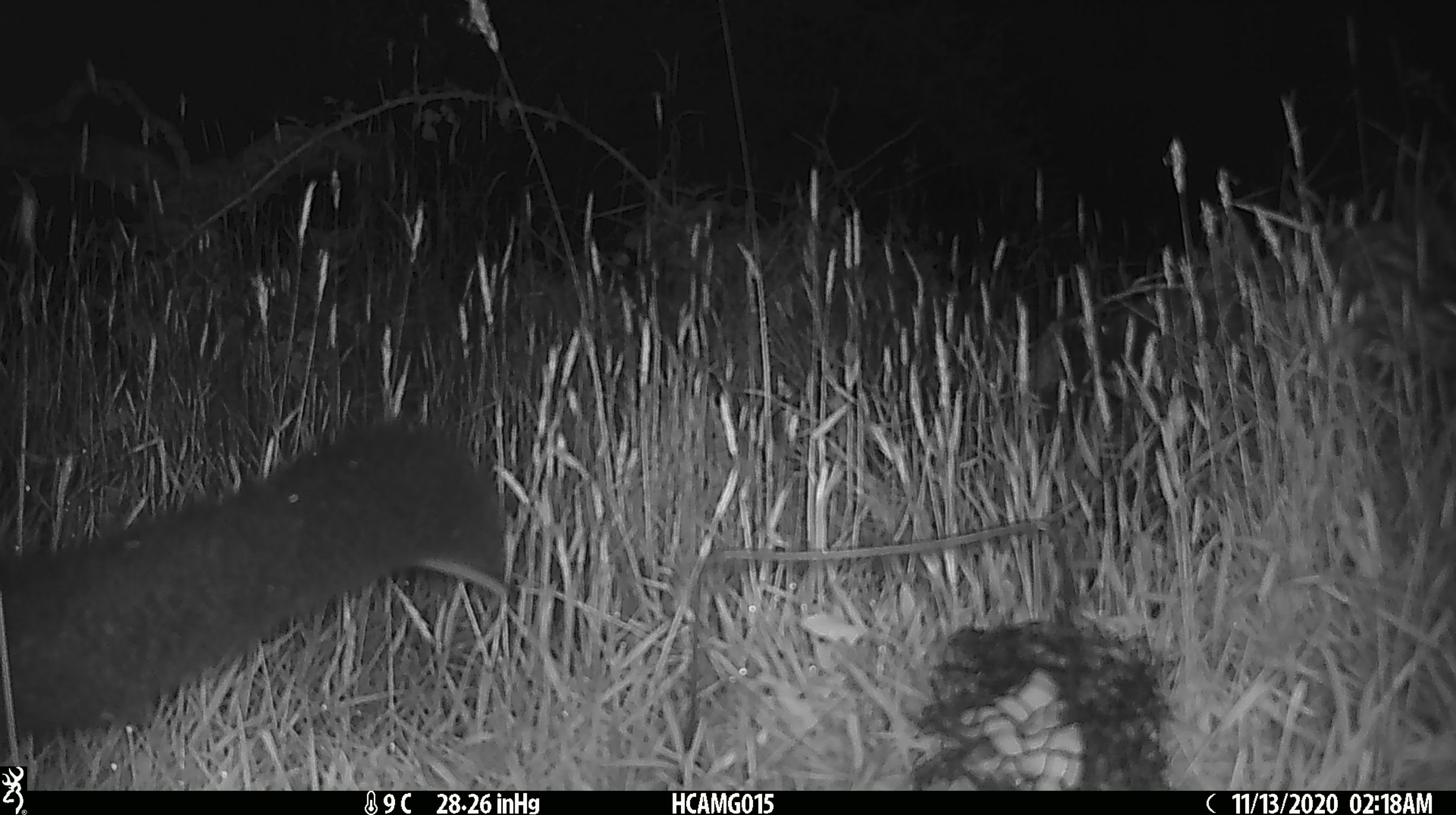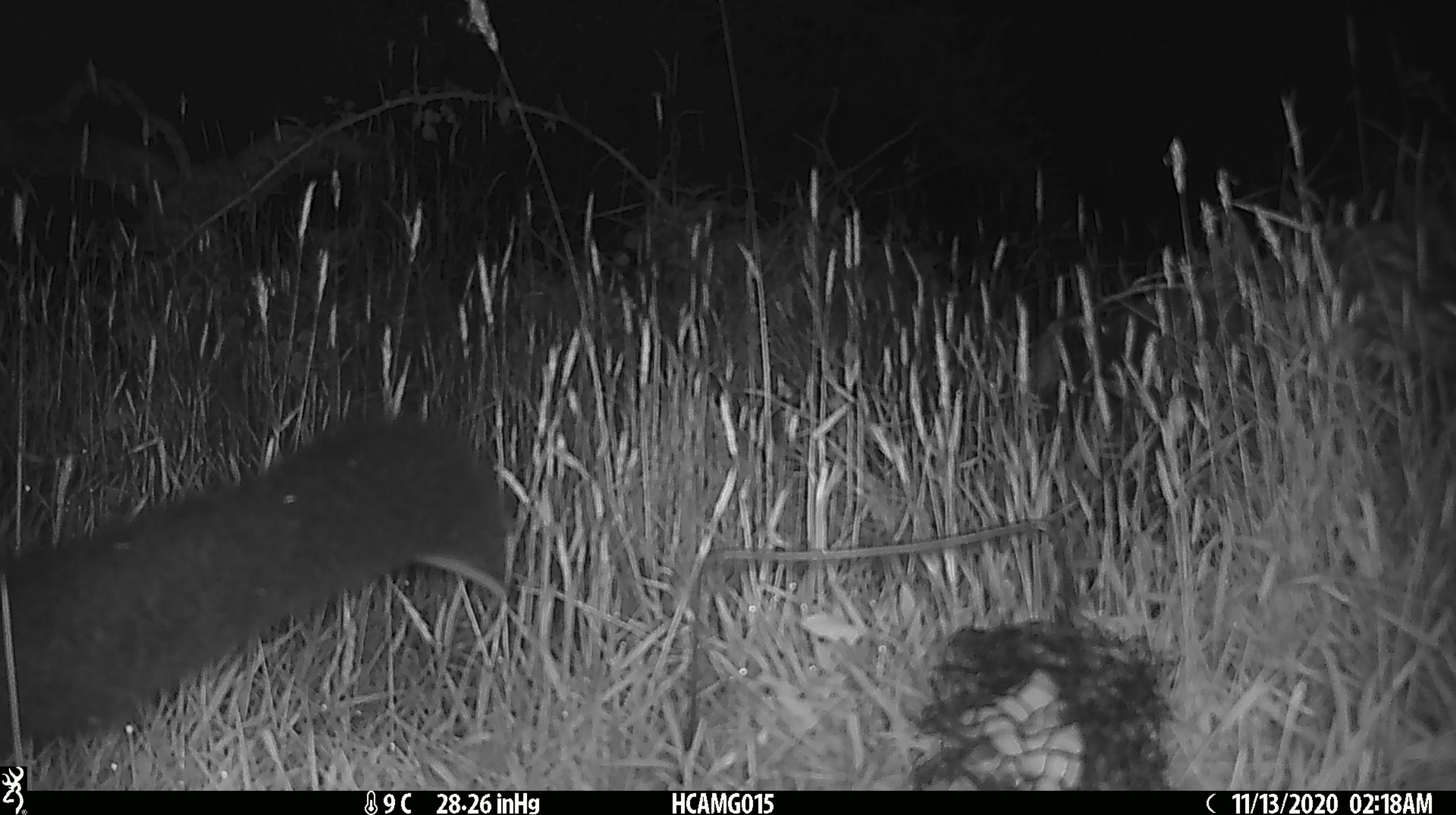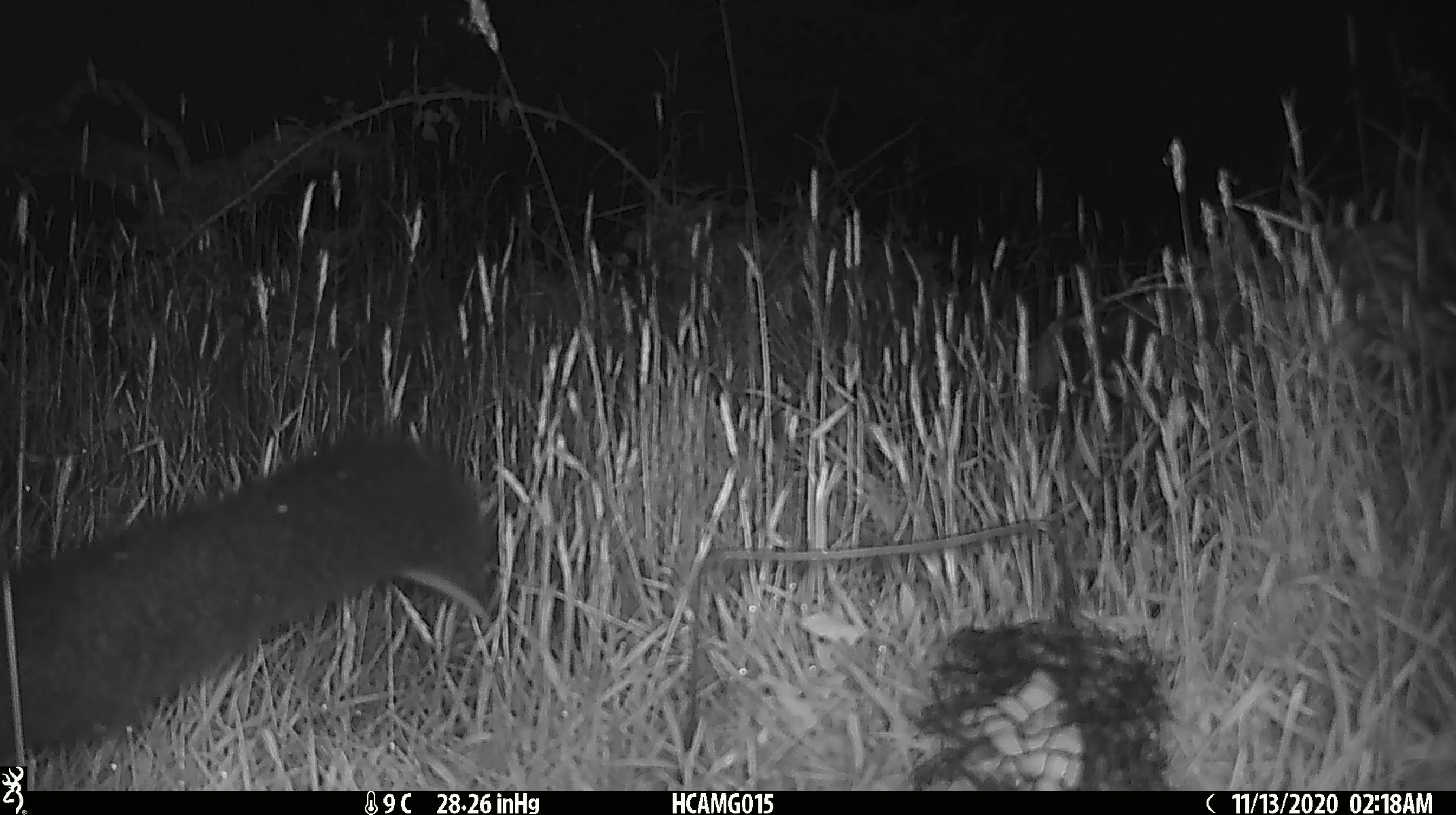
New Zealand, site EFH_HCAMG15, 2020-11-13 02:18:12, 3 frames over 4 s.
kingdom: Animalia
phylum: Chordata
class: Mammalia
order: Diprotodontia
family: Phalangeridae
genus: Trichosurus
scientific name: Trichosurus vulpecula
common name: common brushtail possum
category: possum